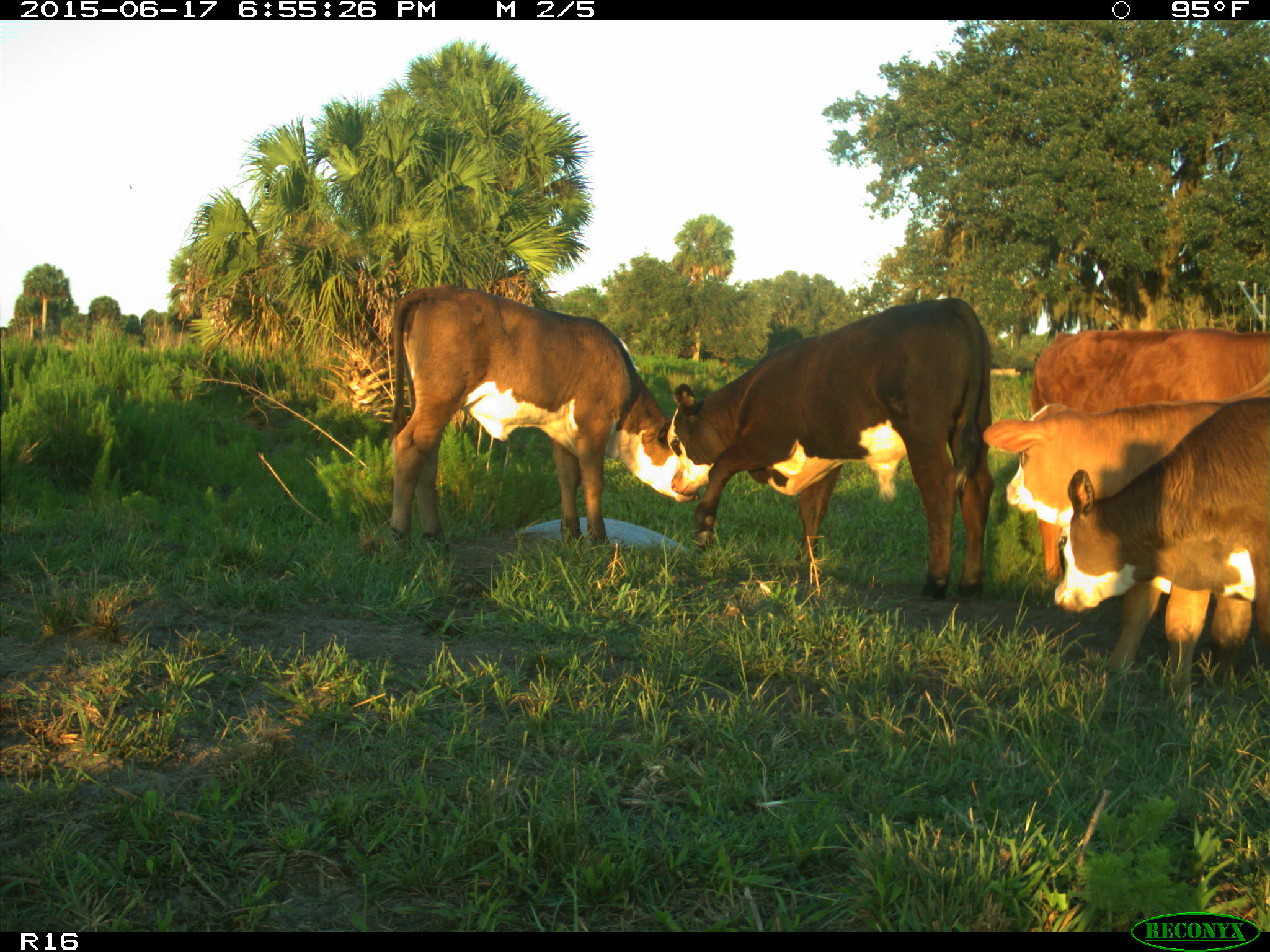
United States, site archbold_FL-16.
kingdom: Animalia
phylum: Chordata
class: Mammalia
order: Artiodactyla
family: Bovidae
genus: Bos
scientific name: Bos taurus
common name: domestic cow